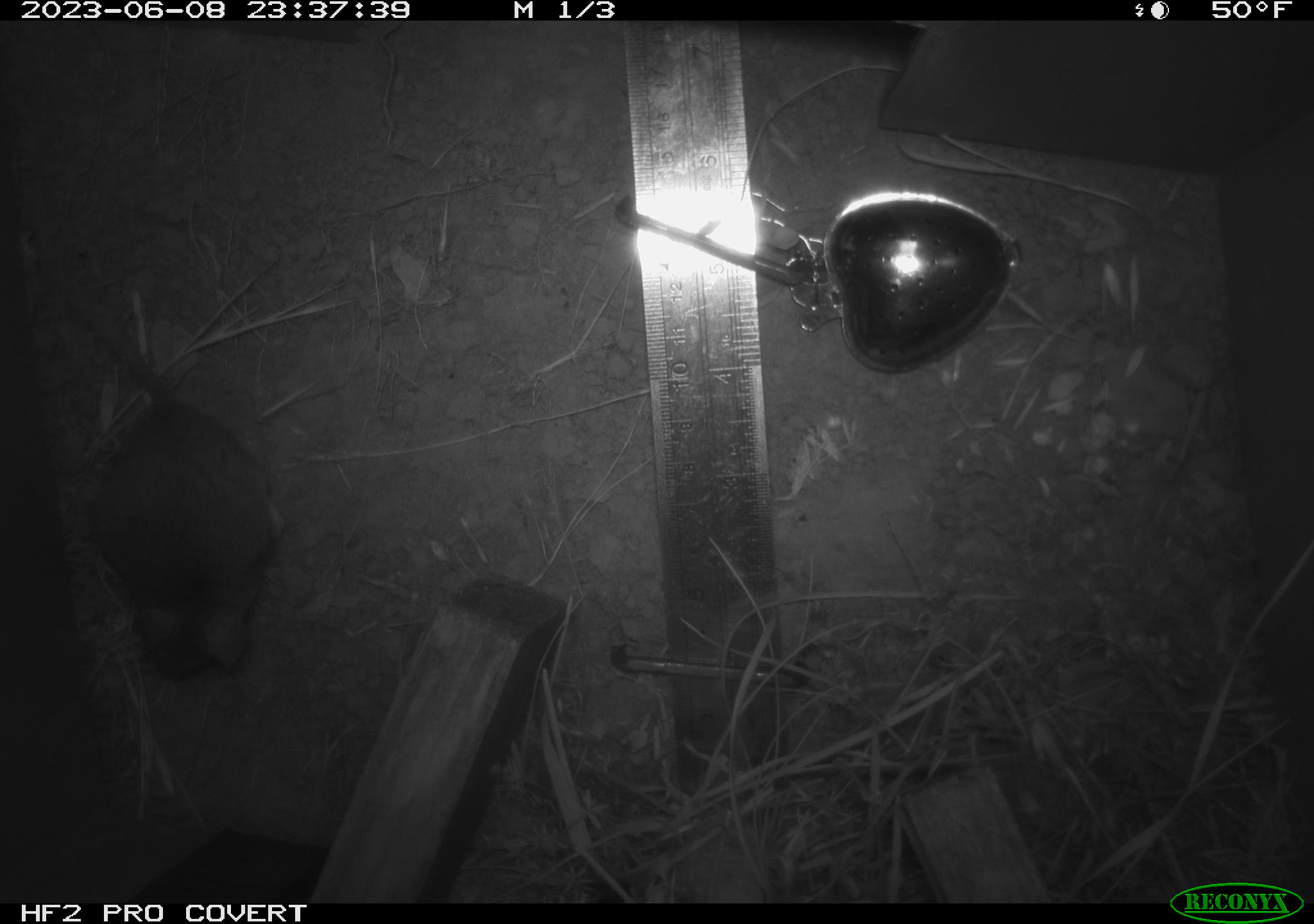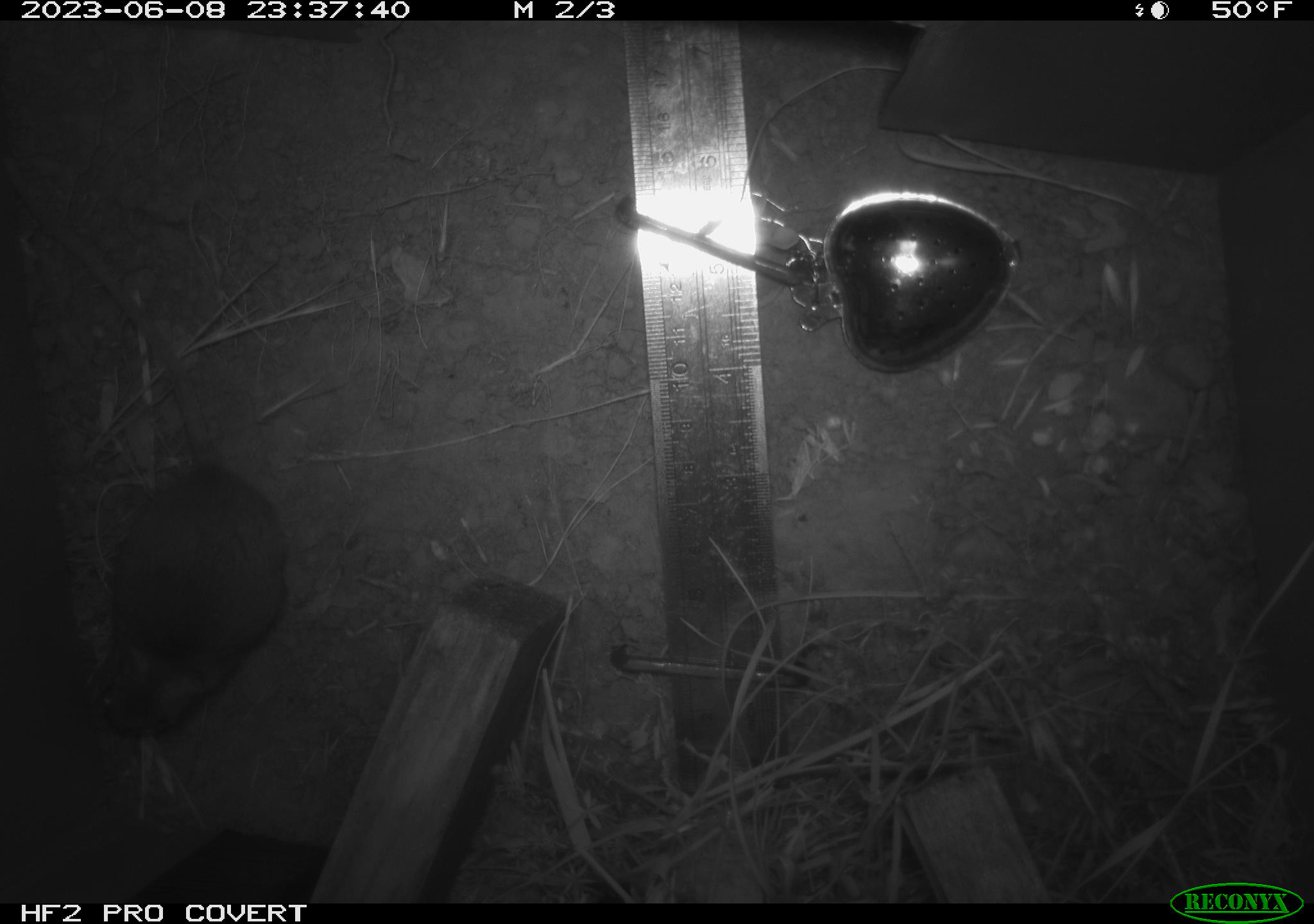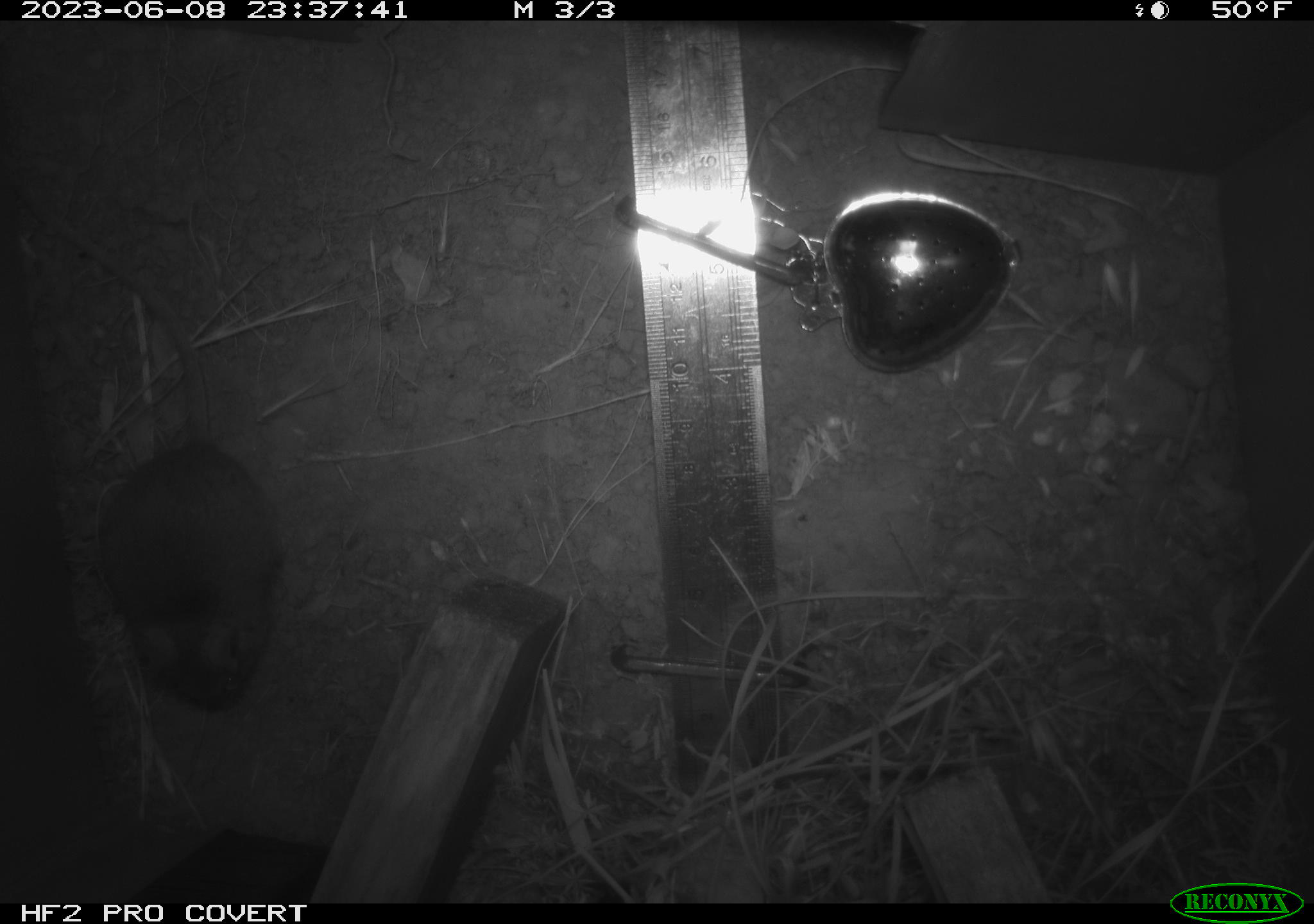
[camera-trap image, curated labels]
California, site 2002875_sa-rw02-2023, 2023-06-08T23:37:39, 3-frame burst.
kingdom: Animalia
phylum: Chordata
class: Mammalia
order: Rodentia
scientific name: Rodentia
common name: mouse species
Mouse species (Rodentia).